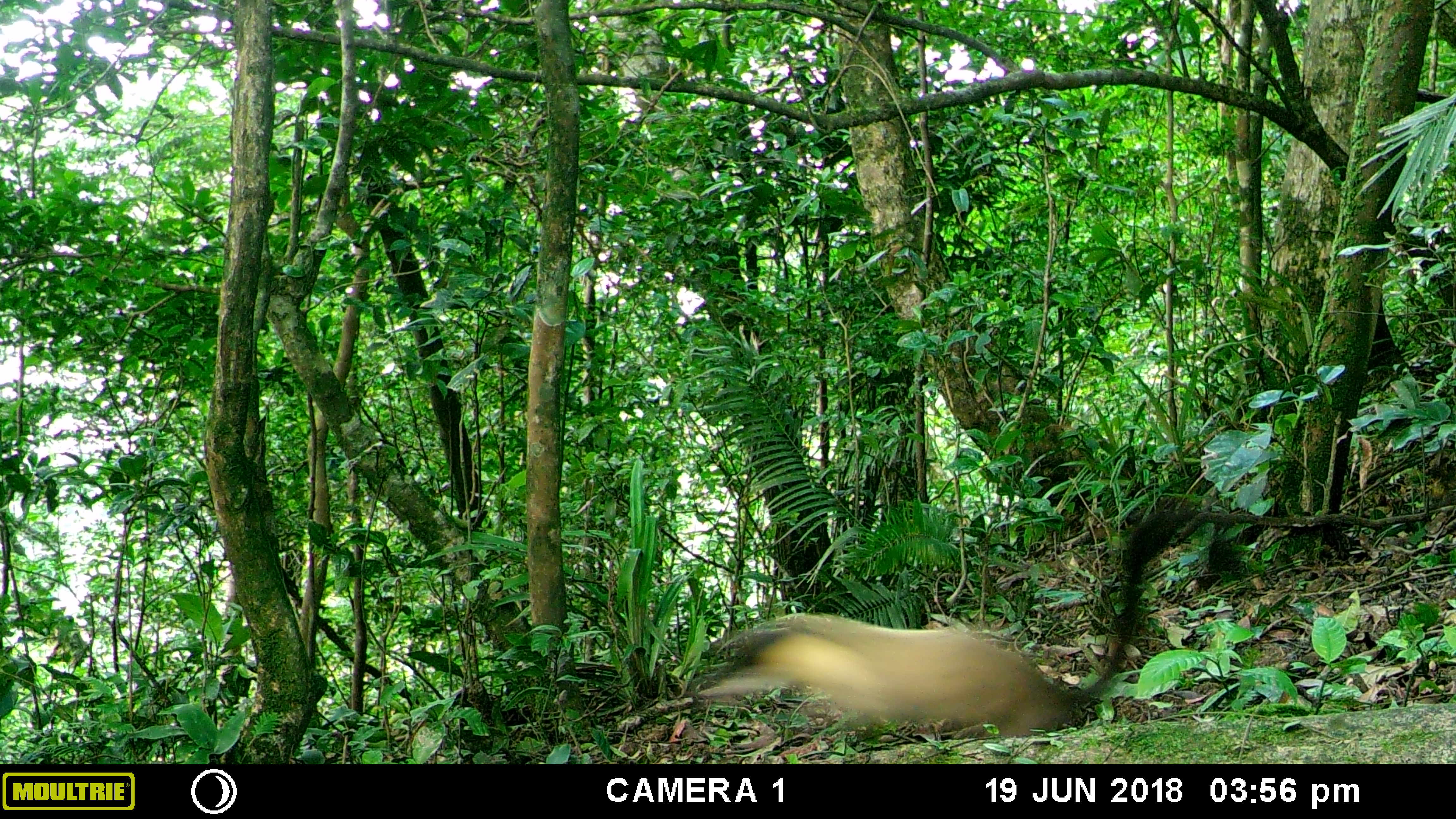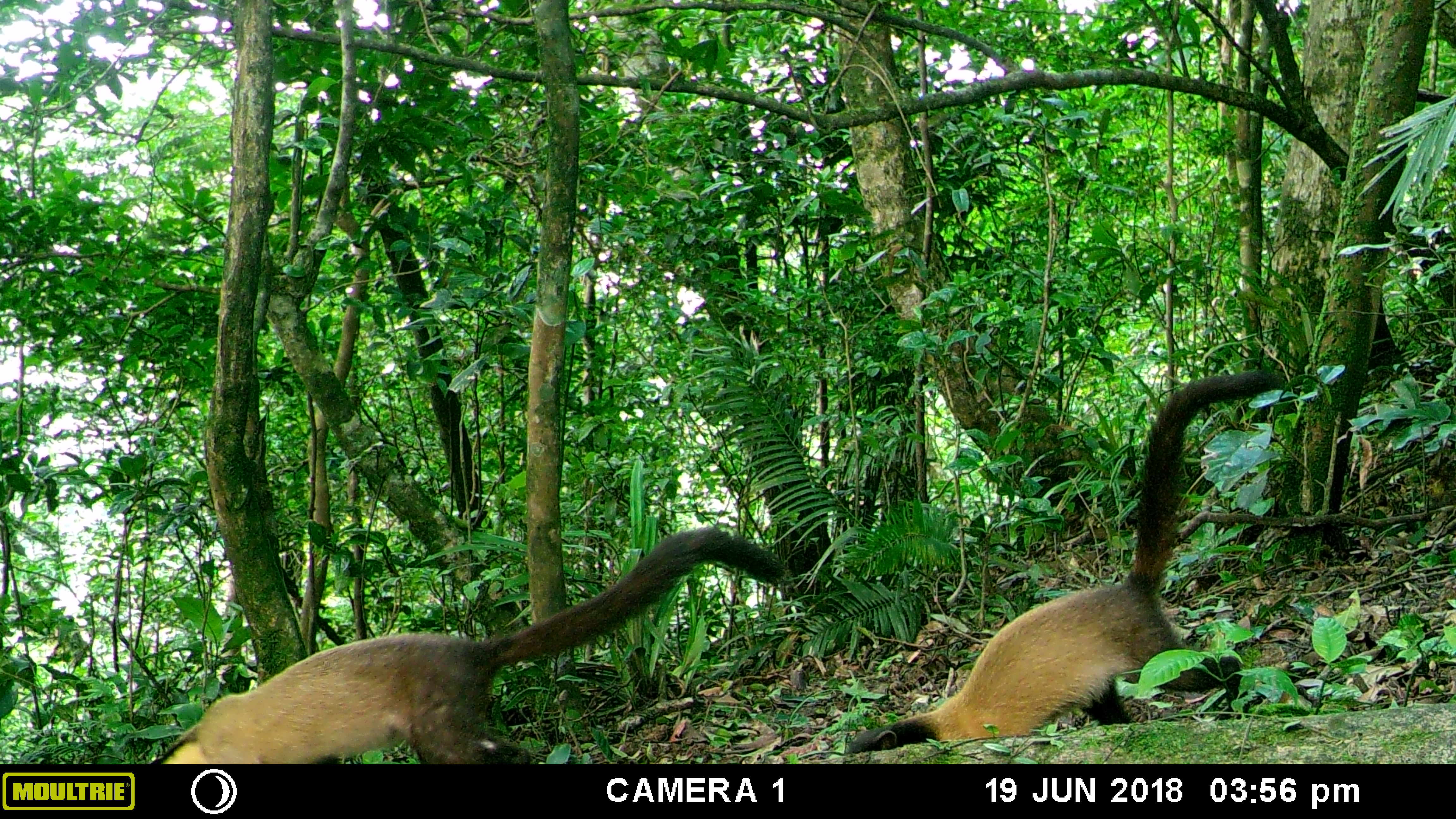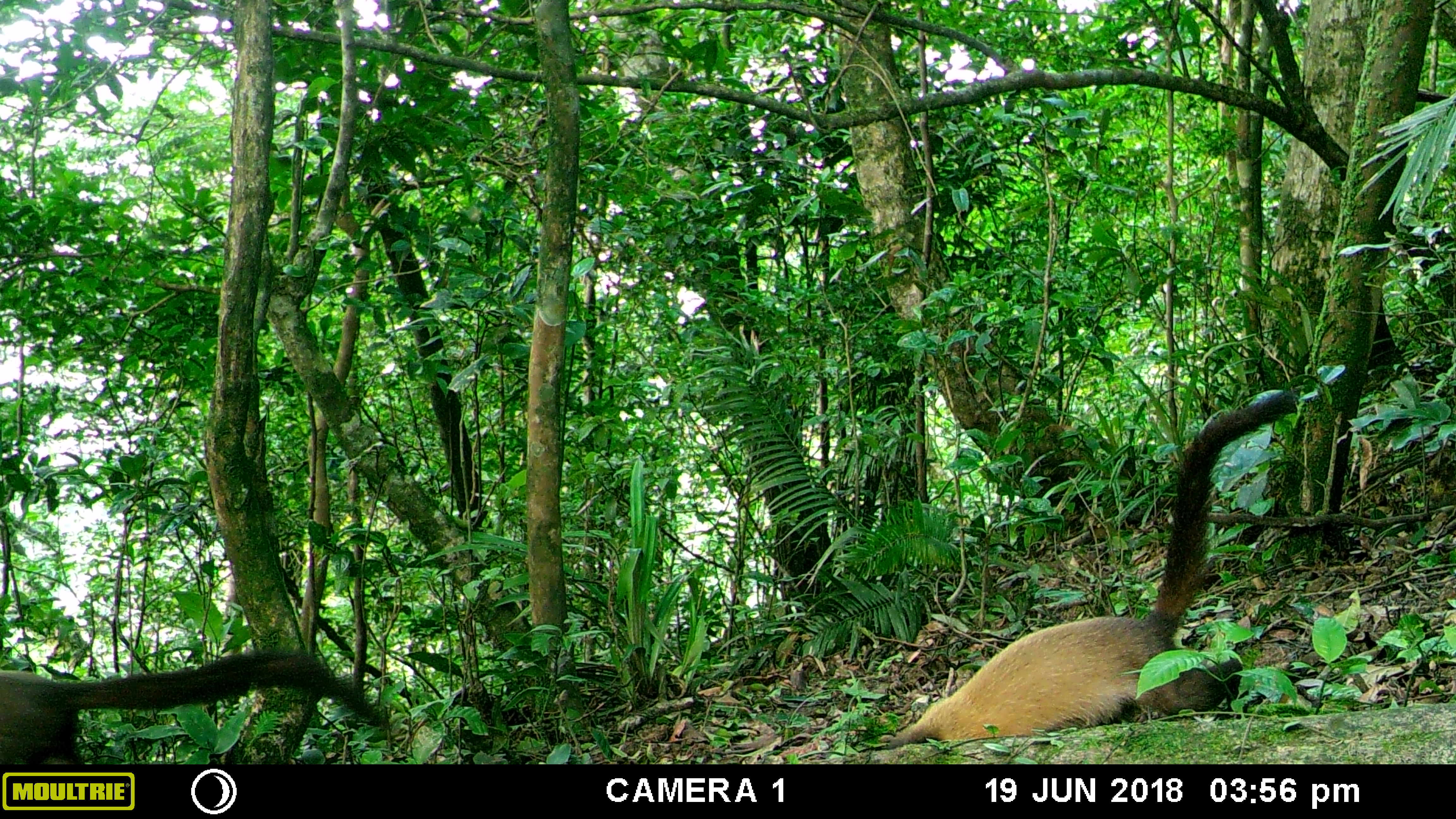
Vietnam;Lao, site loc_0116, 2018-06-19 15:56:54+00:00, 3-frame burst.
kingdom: Animalia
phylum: Chordata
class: Mammalia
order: Carnivora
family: Mustelidae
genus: Martes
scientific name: Martes flavigula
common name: yellow-throated marten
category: yellow throated marten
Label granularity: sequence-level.